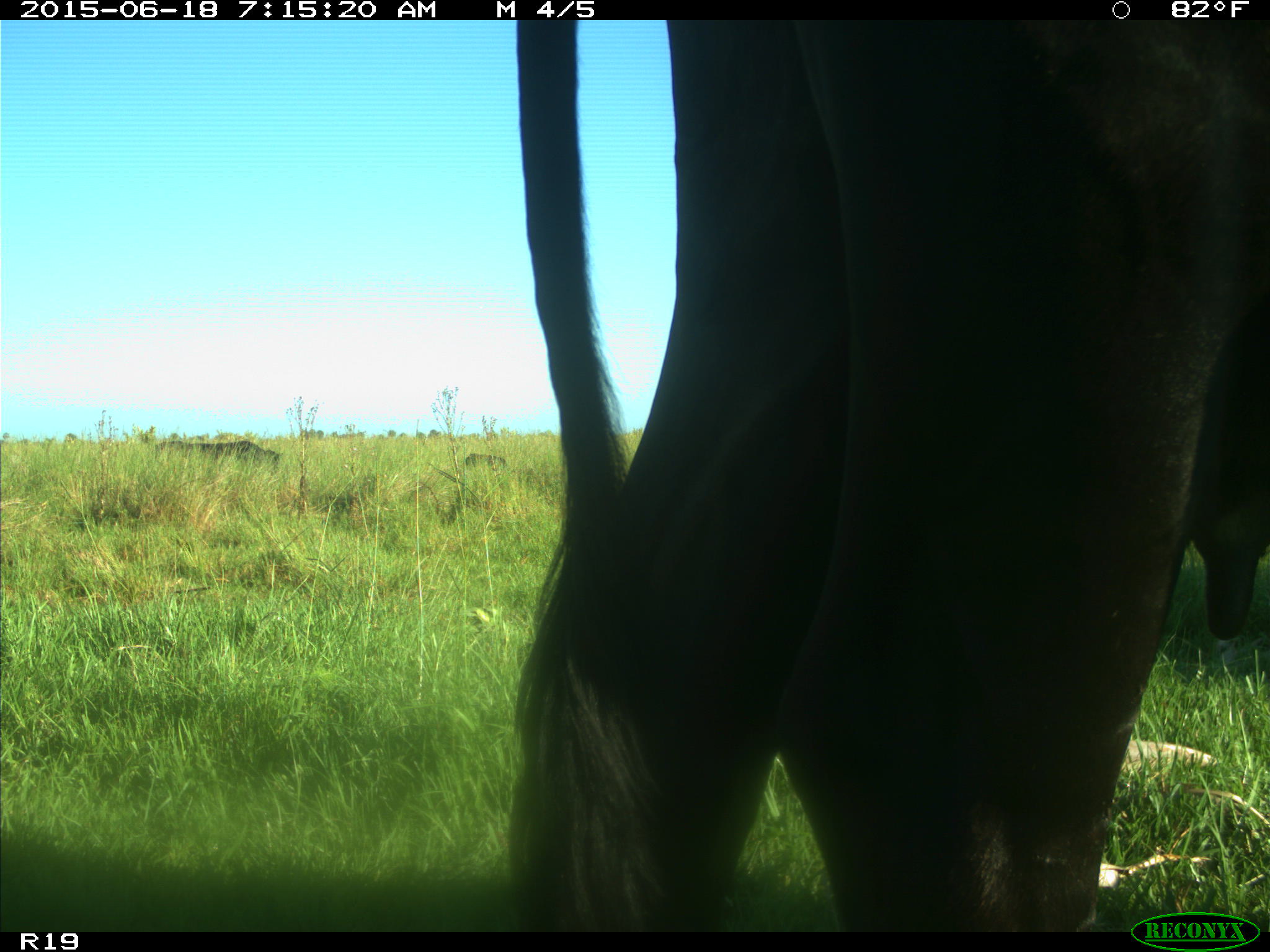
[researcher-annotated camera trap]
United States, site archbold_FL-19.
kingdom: Animalia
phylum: Chordata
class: Mammalia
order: Artiodactyla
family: Bovidae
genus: Bos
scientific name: Bos taurus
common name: domestic cow